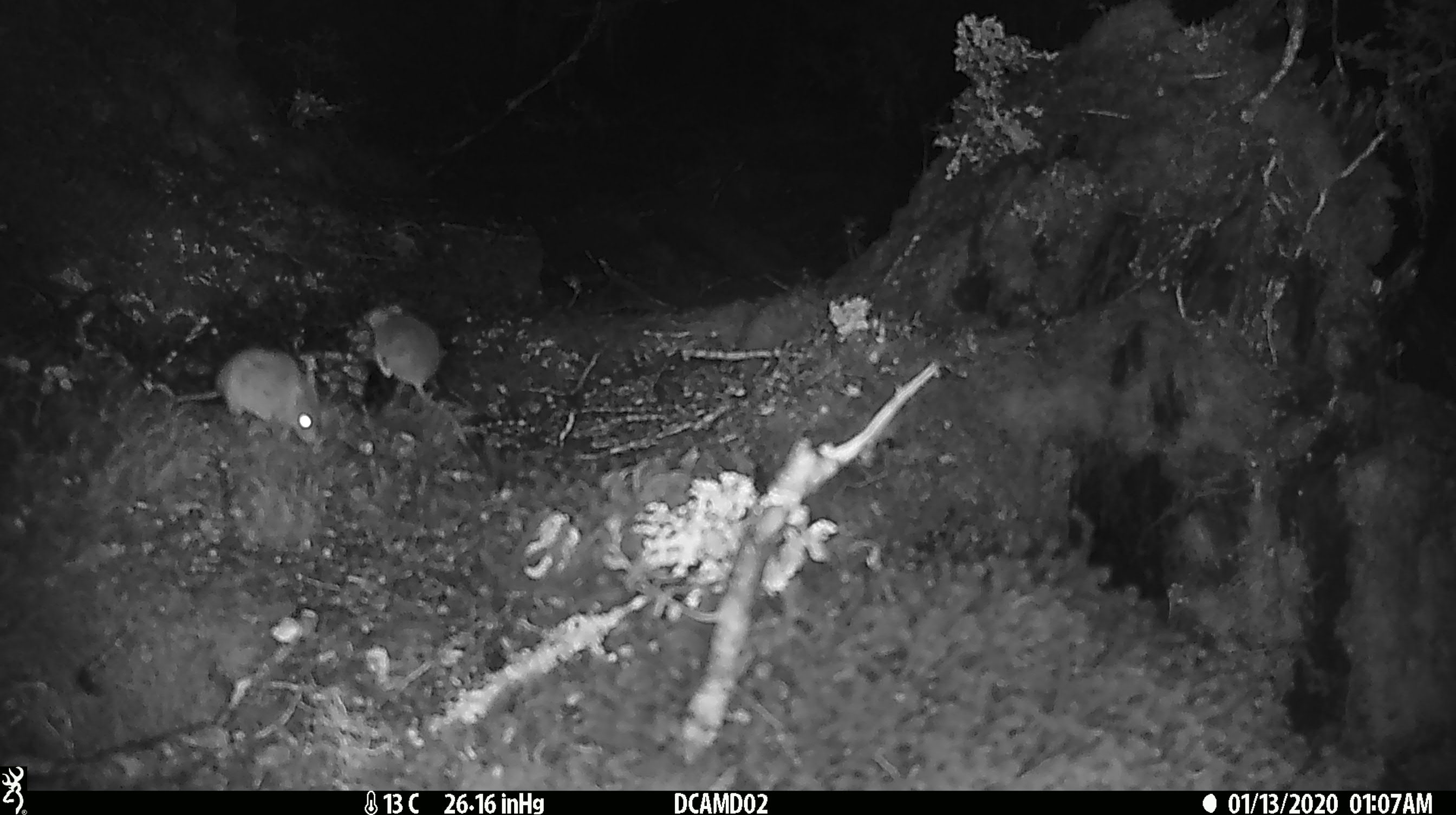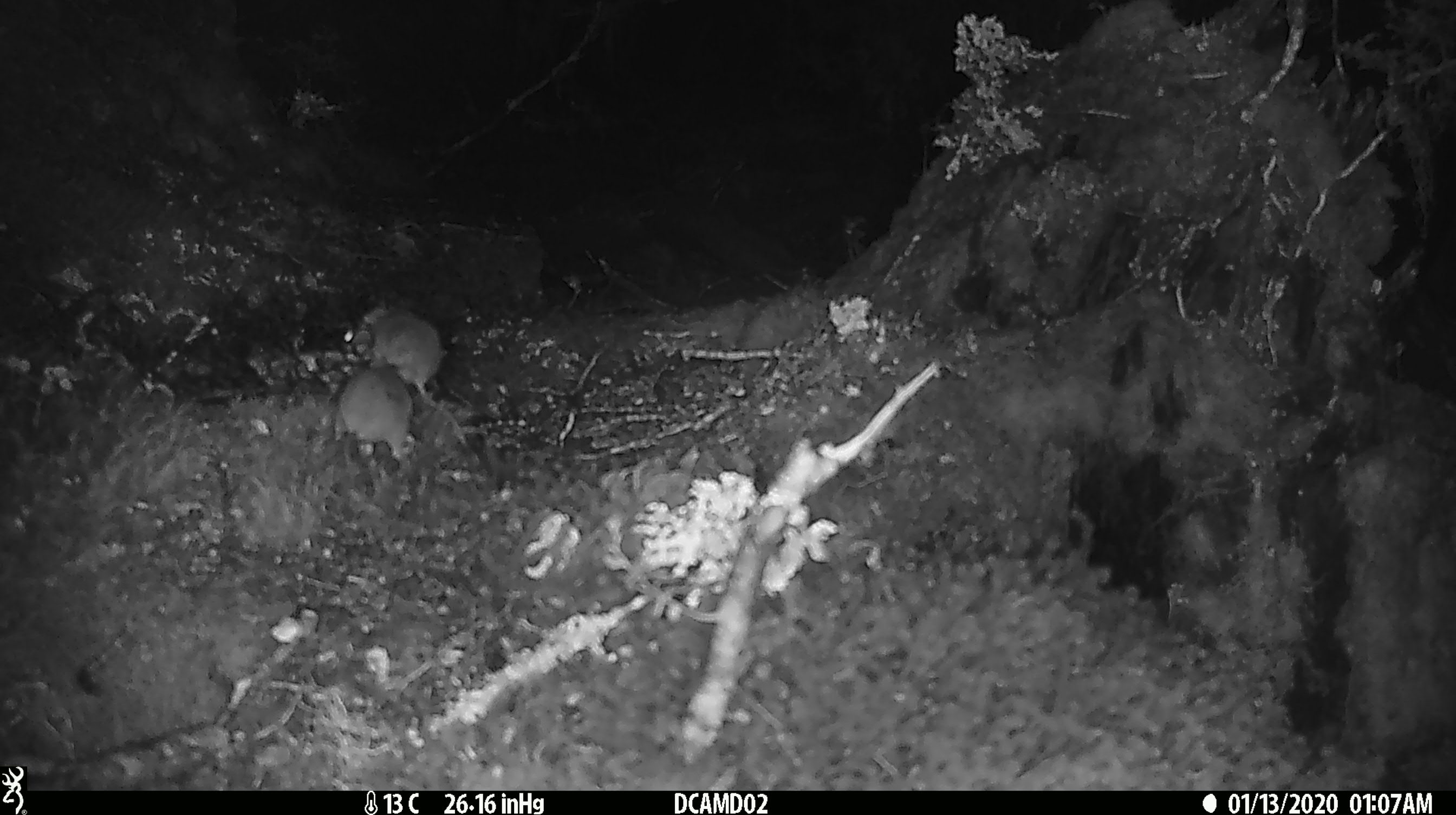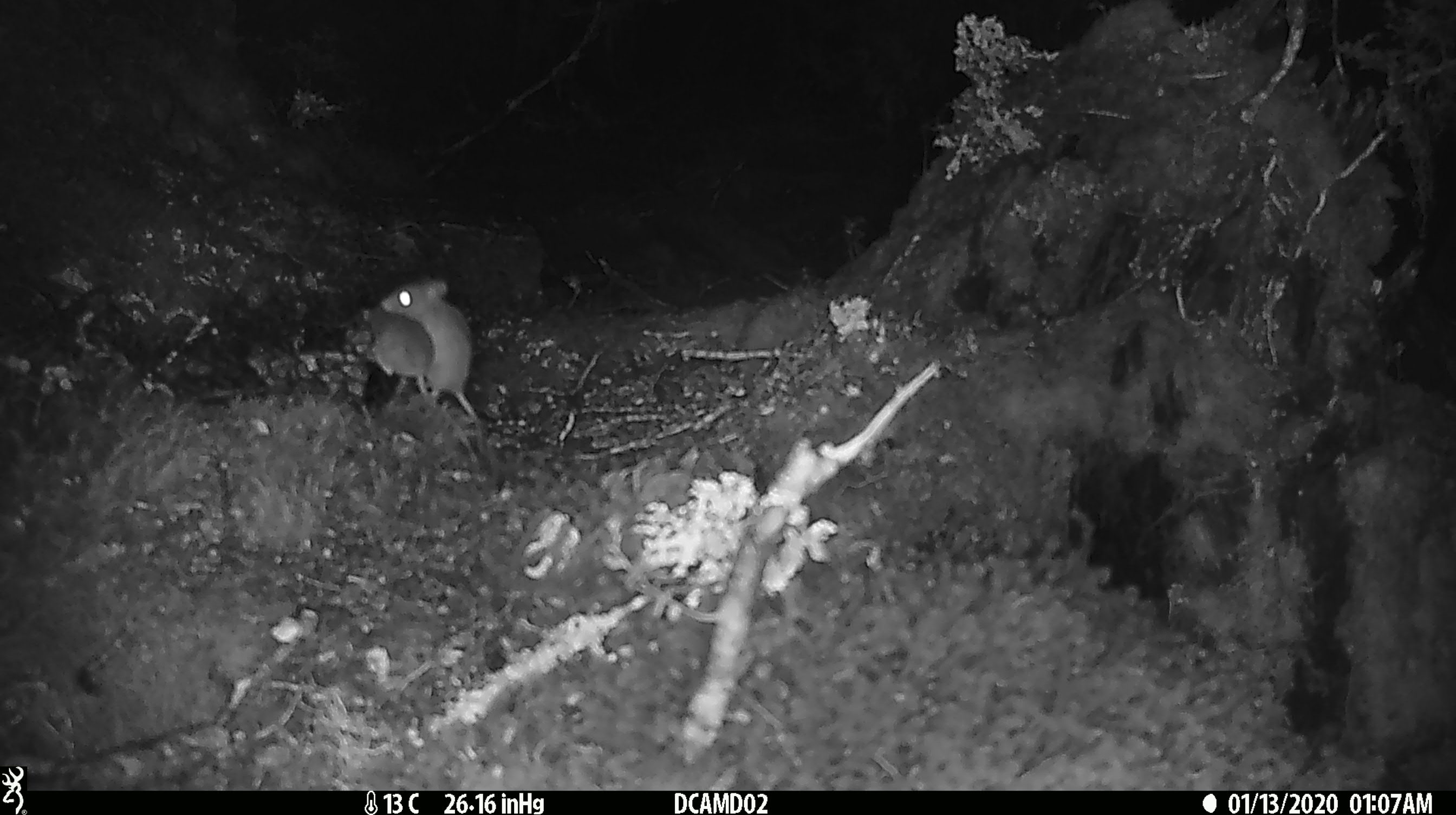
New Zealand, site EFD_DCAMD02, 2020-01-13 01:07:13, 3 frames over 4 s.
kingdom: Animalia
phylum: Chordata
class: Mammalia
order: Rodentia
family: Muridae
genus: Mus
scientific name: Mus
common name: mouse